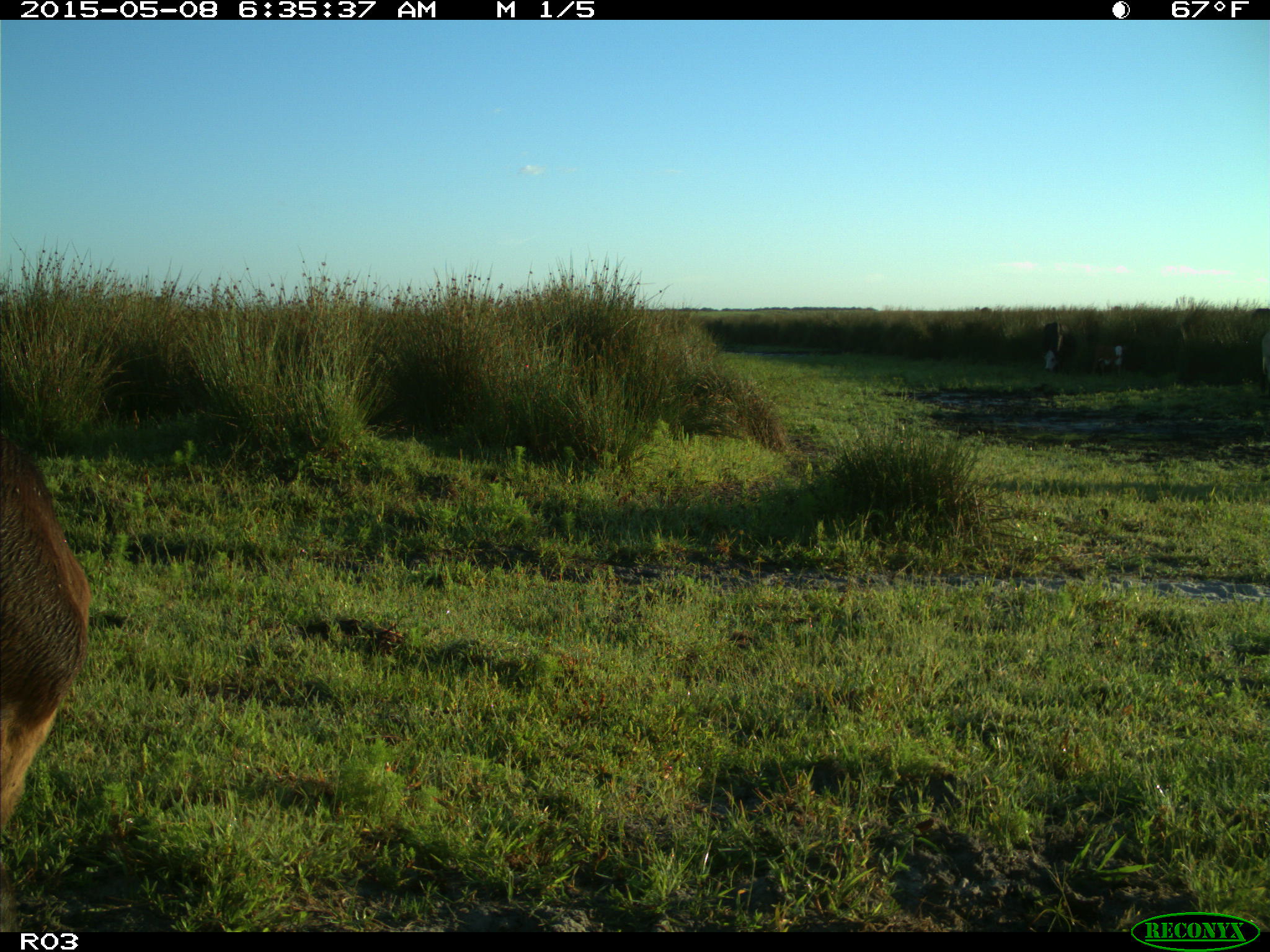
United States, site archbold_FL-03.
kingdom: Animalia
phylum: Chordata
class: Mammalia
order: Artiodactyla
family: Bovidae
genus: Bos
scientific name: Bos taurus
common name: domestic cow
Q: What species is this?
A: Bos taurus (domestic cow).